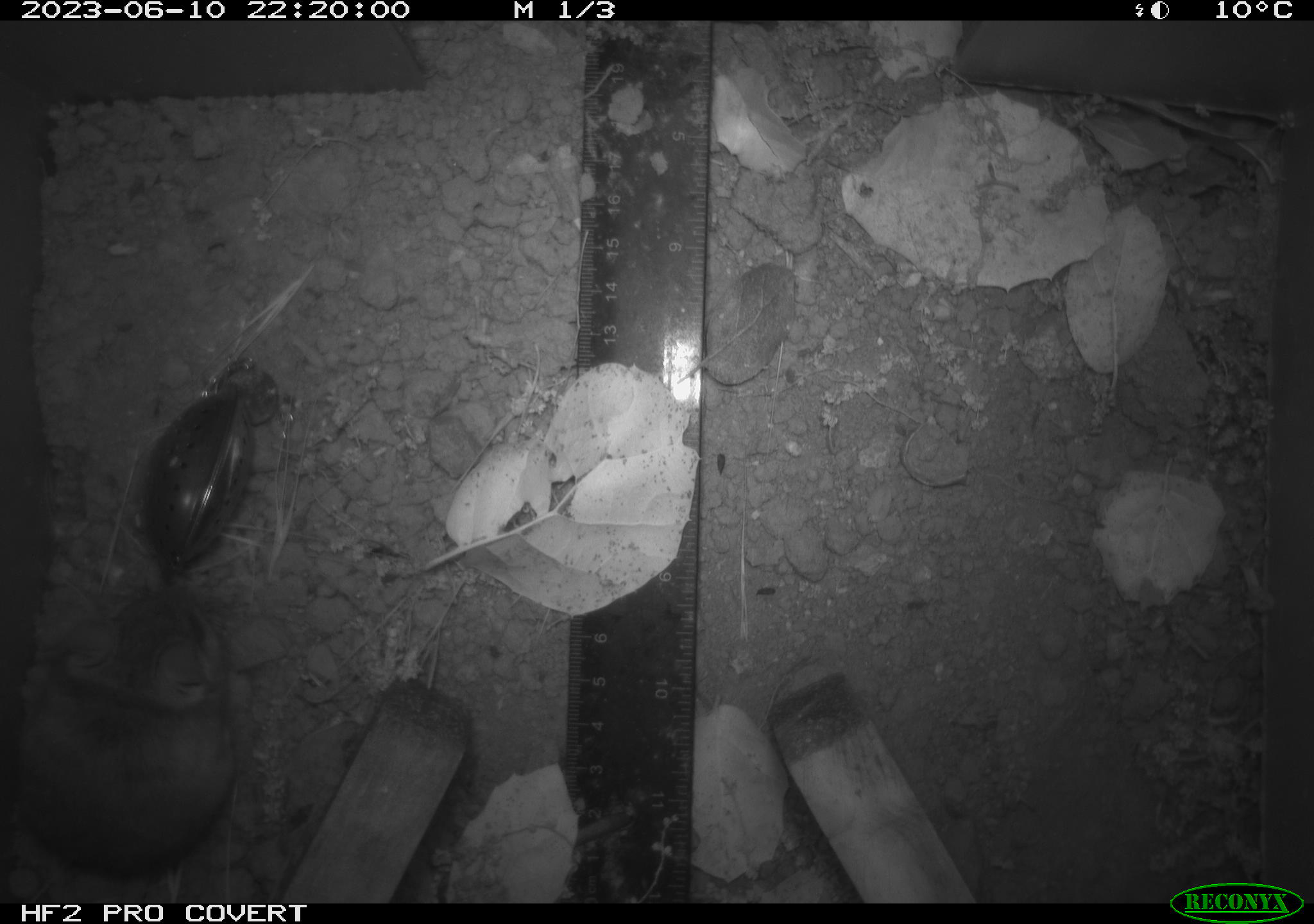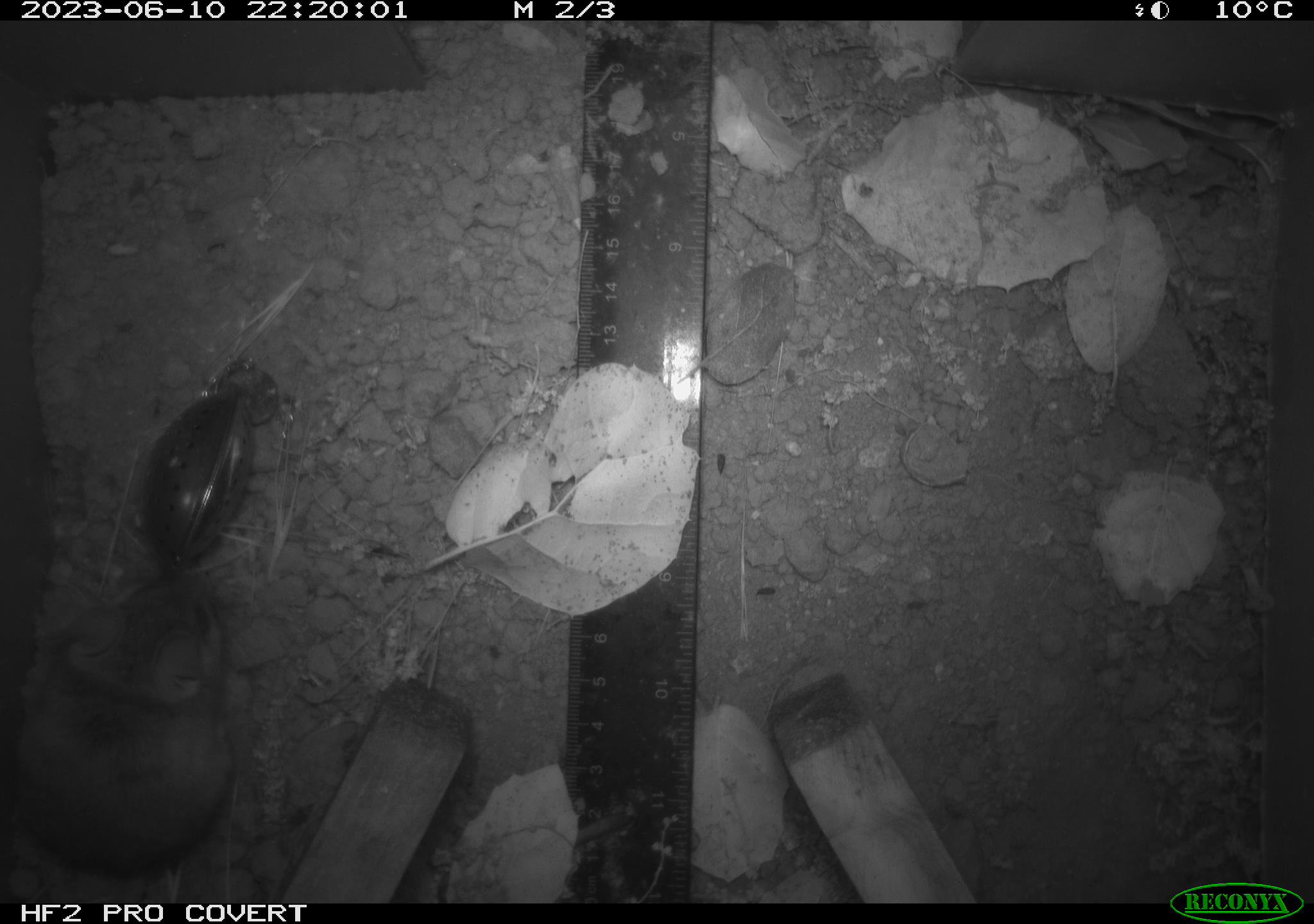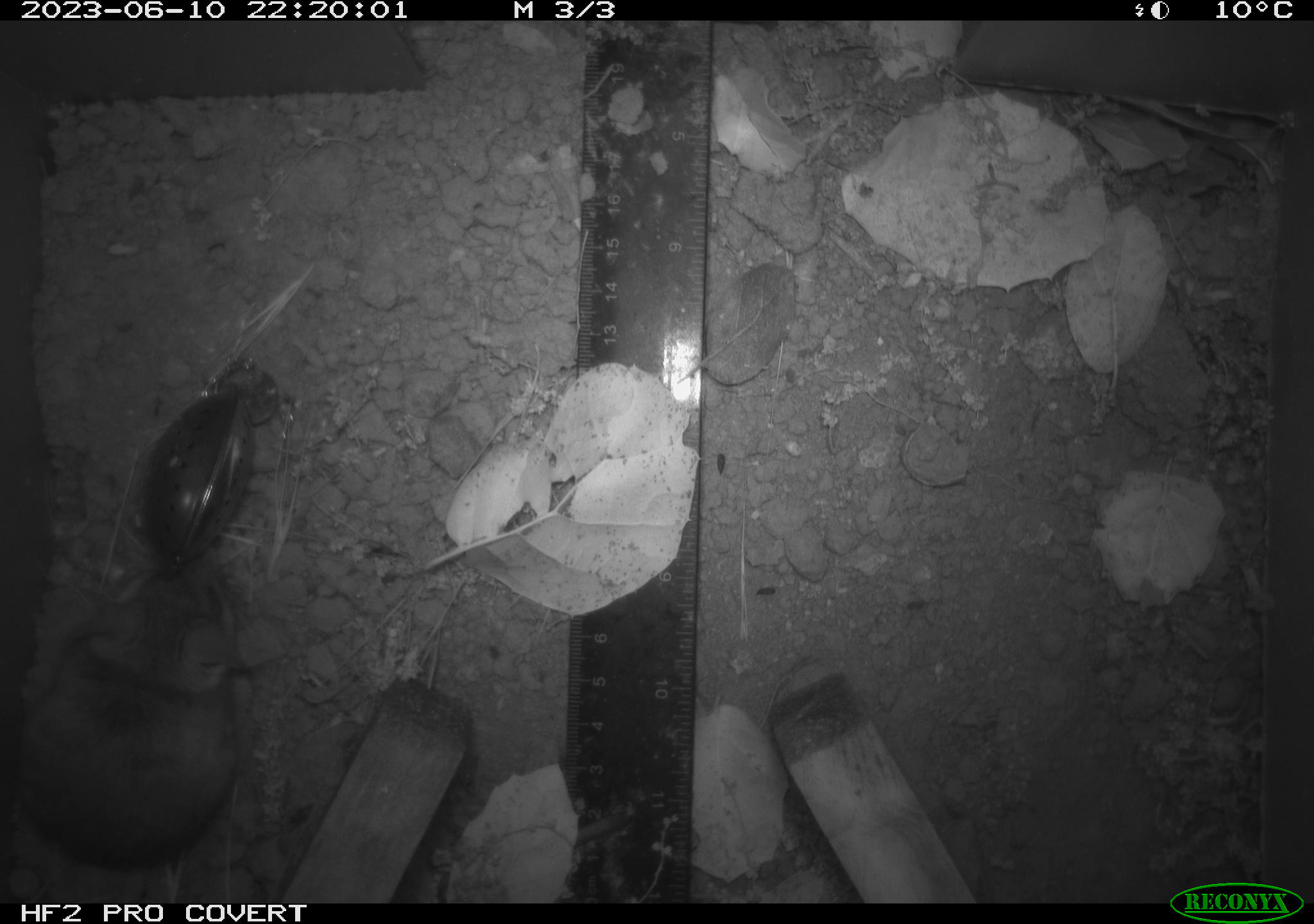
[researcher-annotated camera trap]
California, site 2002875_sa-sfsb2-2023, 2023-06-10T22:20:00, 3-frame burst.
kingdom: Animalia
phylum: Chordata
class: Mammalia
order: Rodentia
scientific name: Rodentia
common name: mouse species